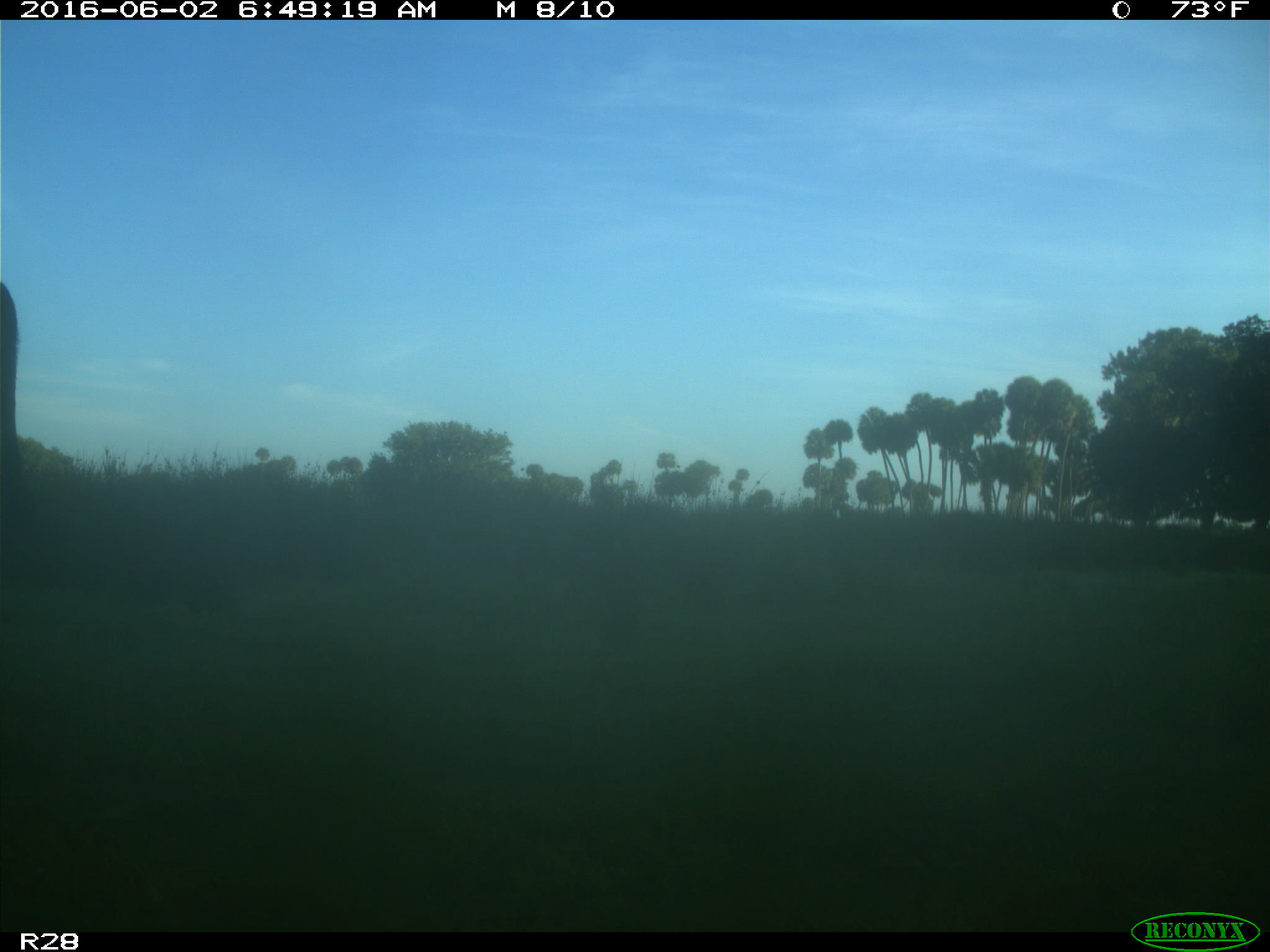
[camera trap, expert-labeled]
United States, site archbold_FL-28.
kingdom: Animalia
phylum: Chordata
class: Mammalia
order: Artiodactyla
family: Bovidae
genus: Bos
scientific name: Bos taurus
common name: domestic cow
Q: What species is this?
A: Bos taurus (domestic cow).